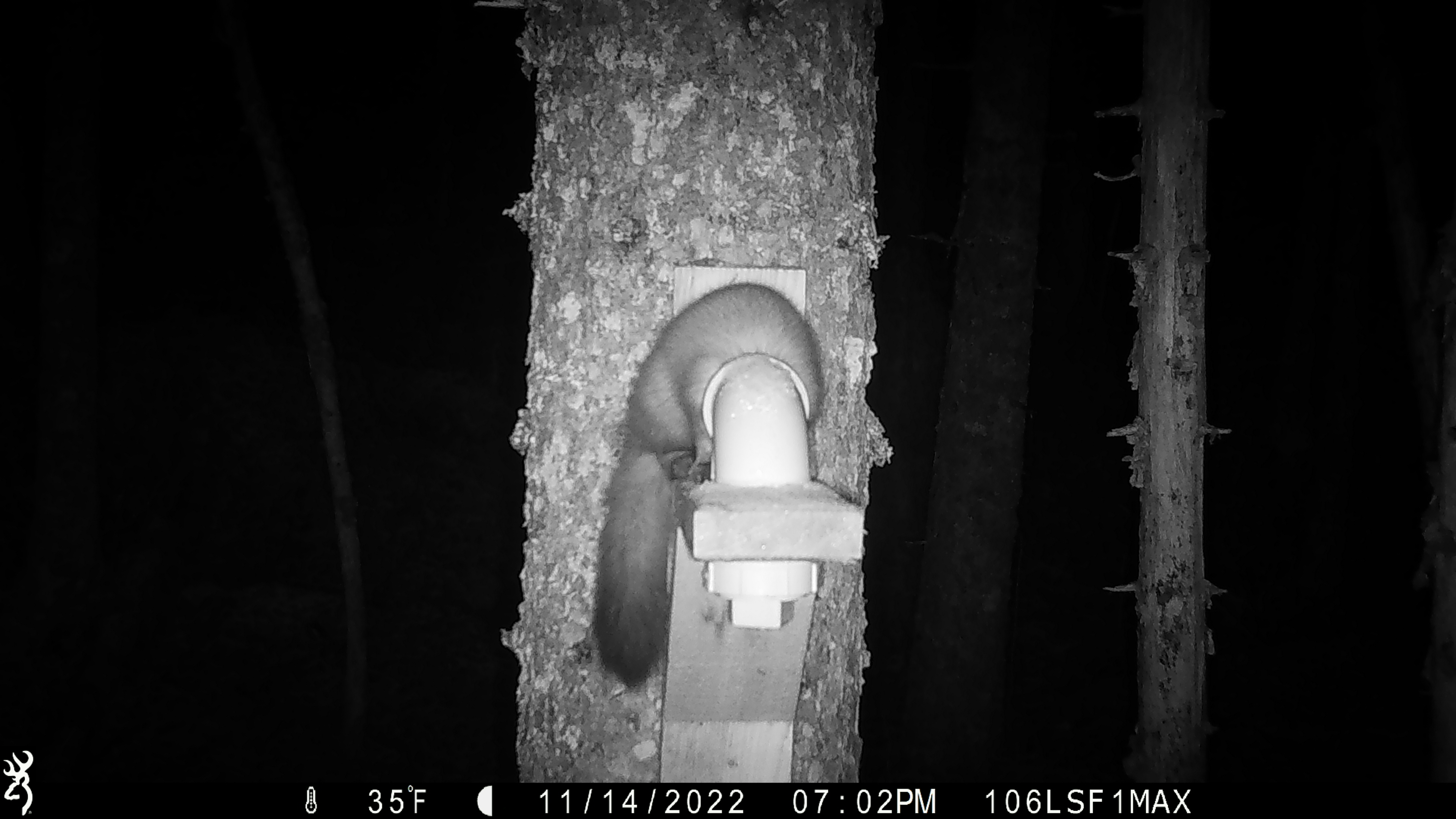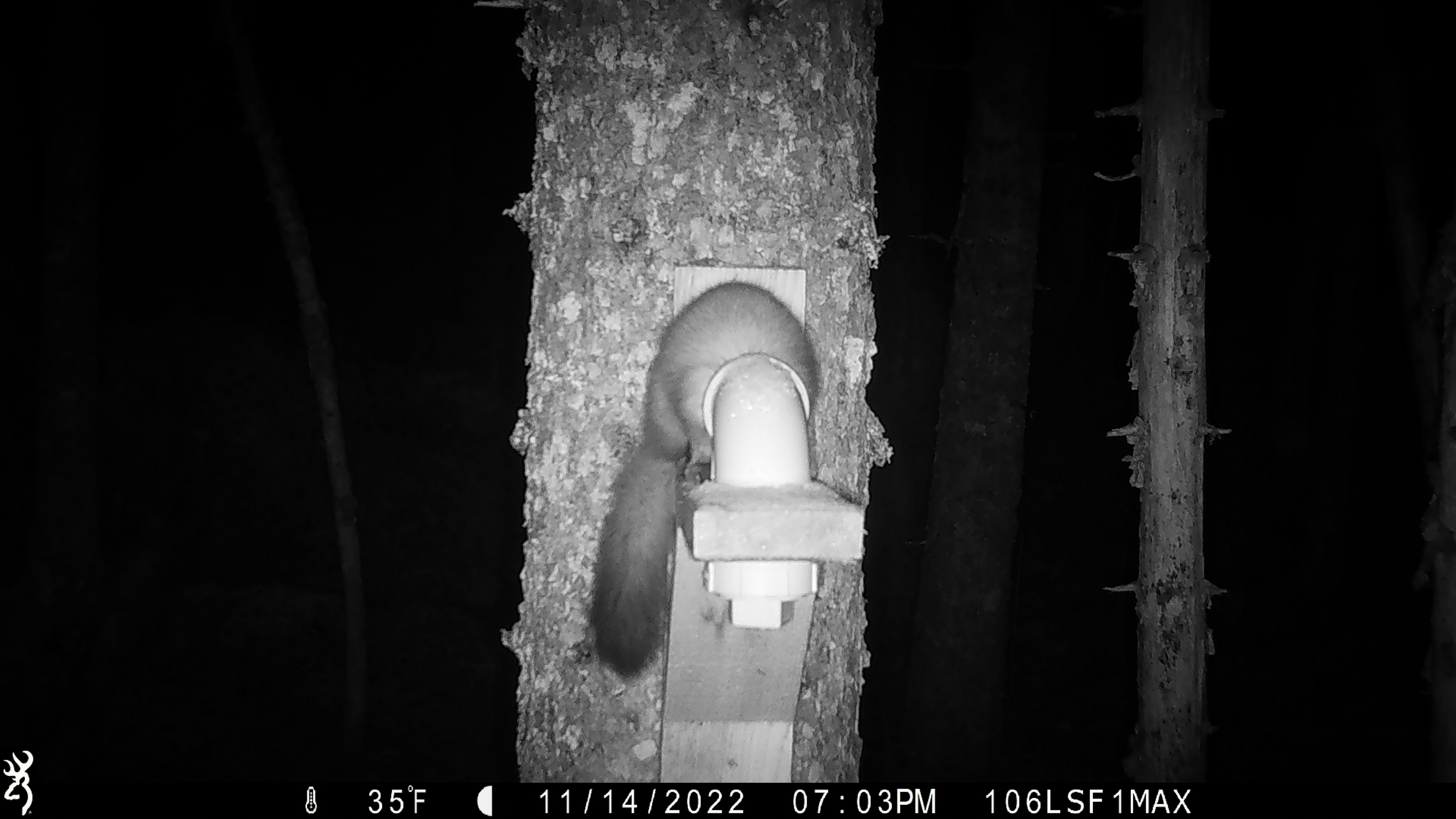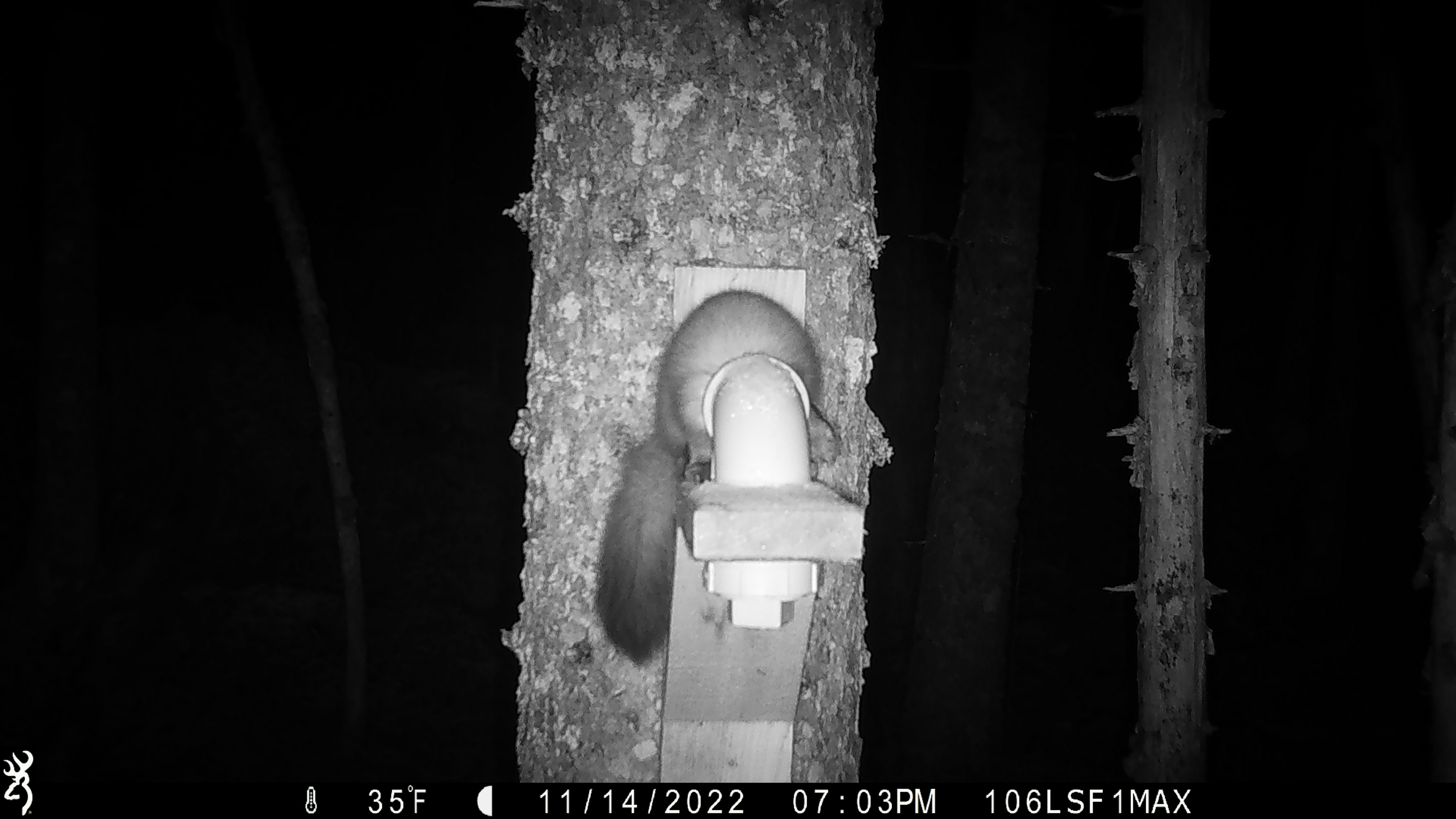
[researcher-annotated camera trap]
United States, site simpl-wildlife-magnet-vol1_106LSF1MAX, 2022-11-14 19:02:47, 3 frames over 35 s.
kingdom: Animalia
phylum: Chordata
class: Mammalia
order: Carnivora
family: Mustelidae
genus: Martes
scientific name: Martes americana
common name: american marten